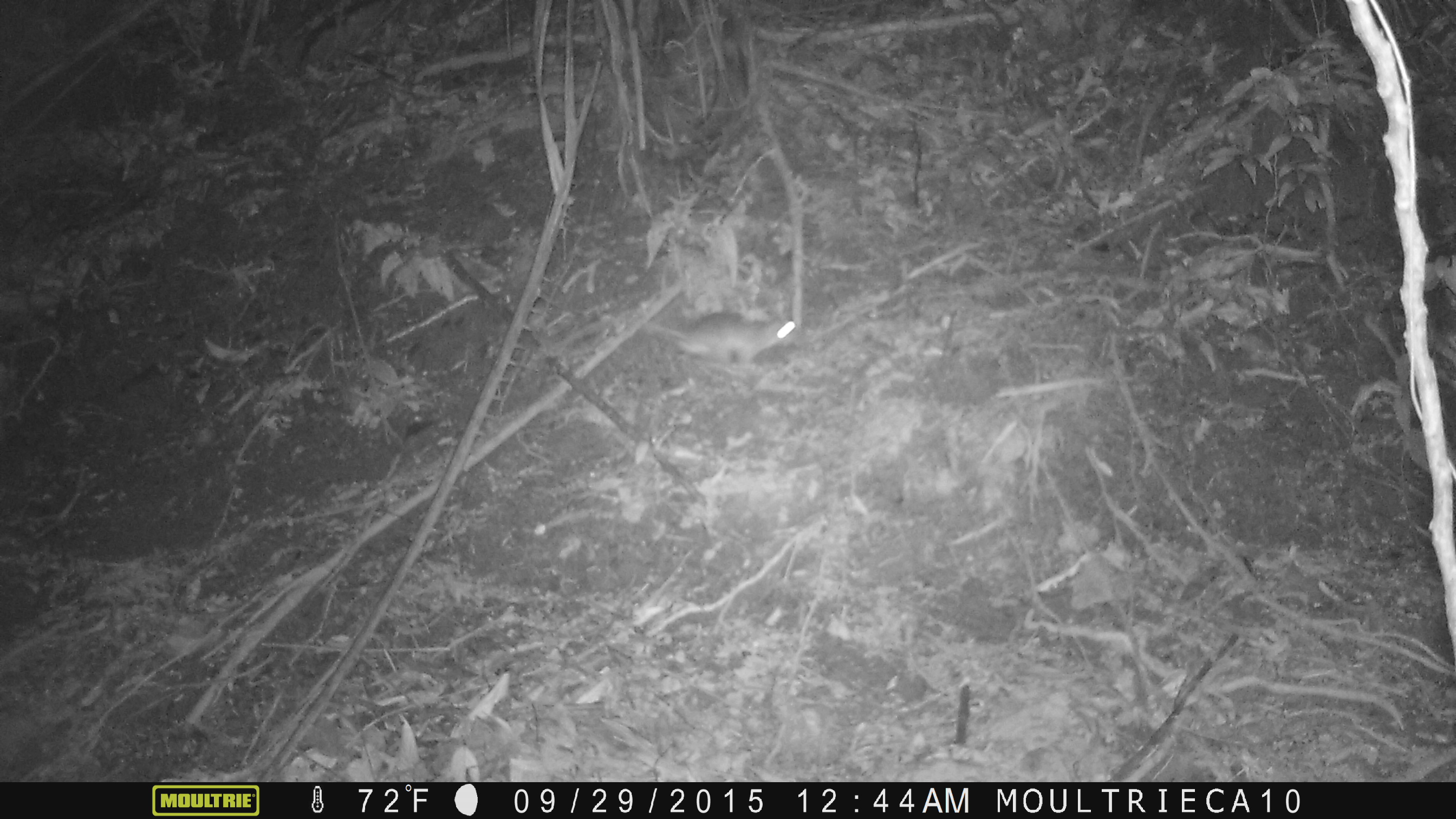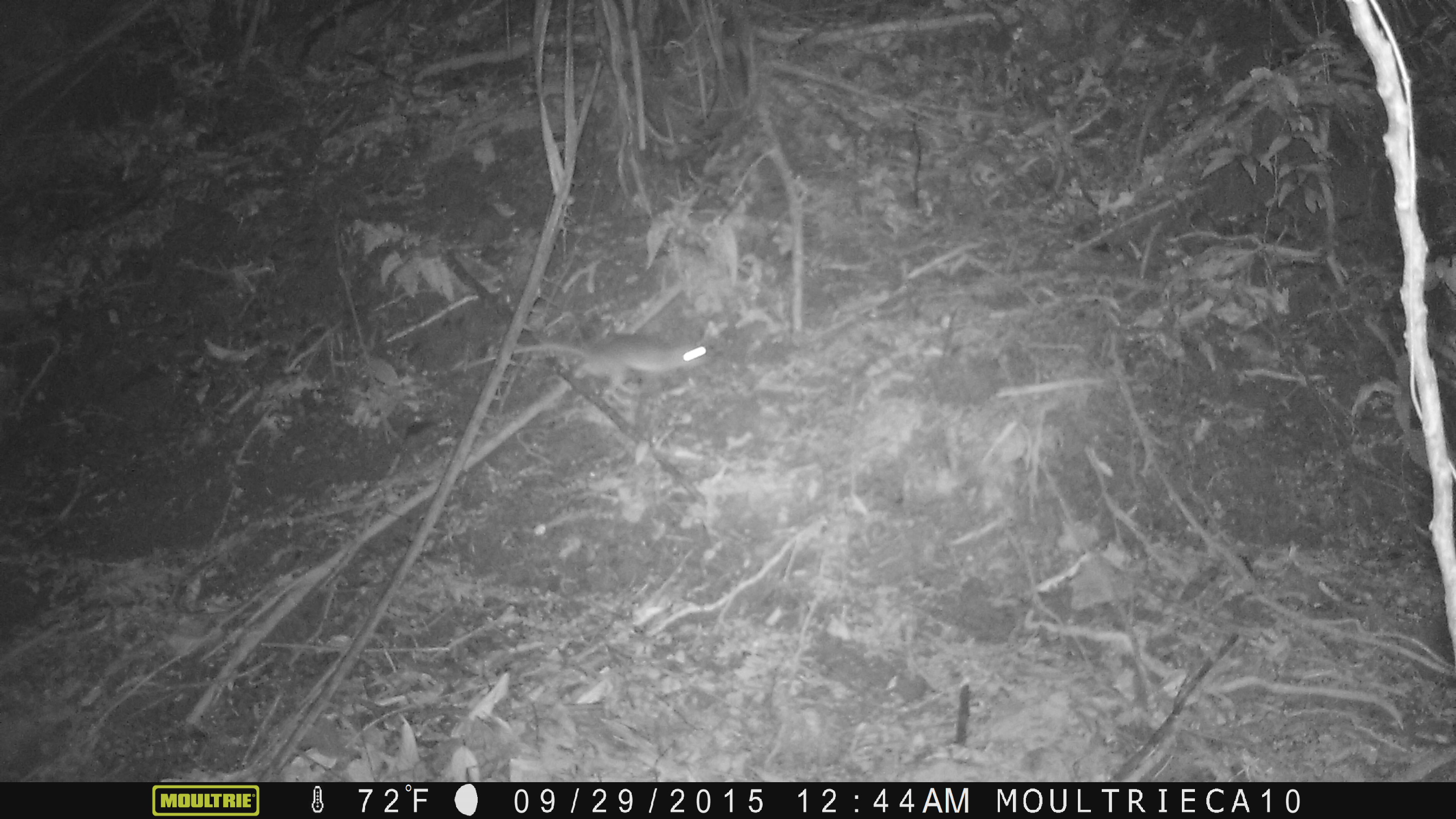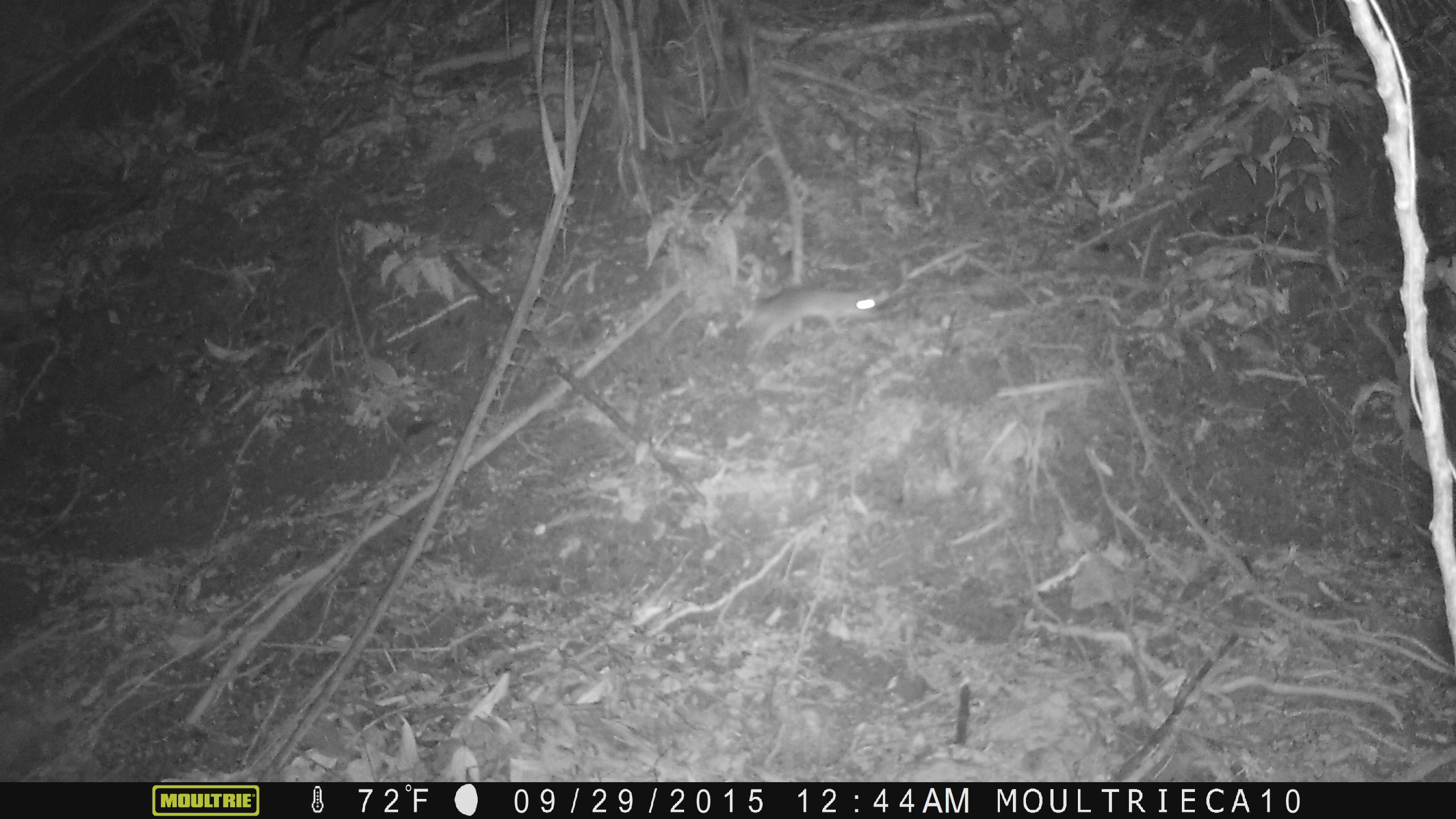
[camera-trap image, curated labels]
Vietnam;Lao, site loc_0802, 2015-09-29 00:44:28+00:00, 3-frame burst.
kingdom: Animalia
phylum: Chordata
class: Mammalia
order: Rodentia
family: Muridae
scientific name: Muridae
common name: old-world mice and rats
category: unidentified murid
Unidentified murid (old-world mice and rats) (Muridae). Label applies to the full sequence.